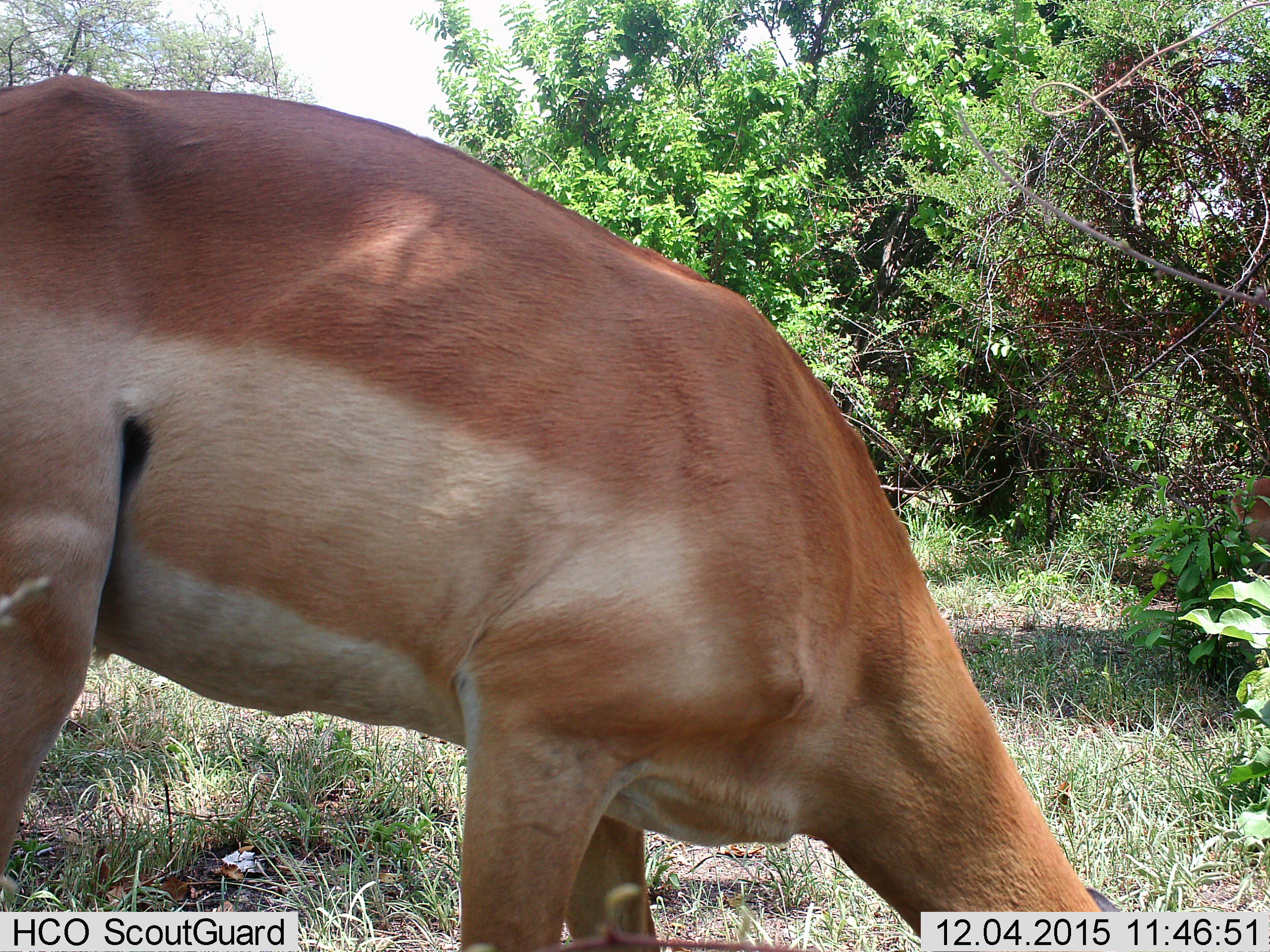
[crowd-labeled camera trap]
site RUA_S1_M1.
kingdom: Animalia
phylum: Chordata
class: Mammalia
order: Artiodactyla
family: Bovidae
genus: Aepyceros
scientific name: Aepyceros melampus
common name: impala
Impala (Aepyceros melampus), count 1. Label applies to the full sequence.